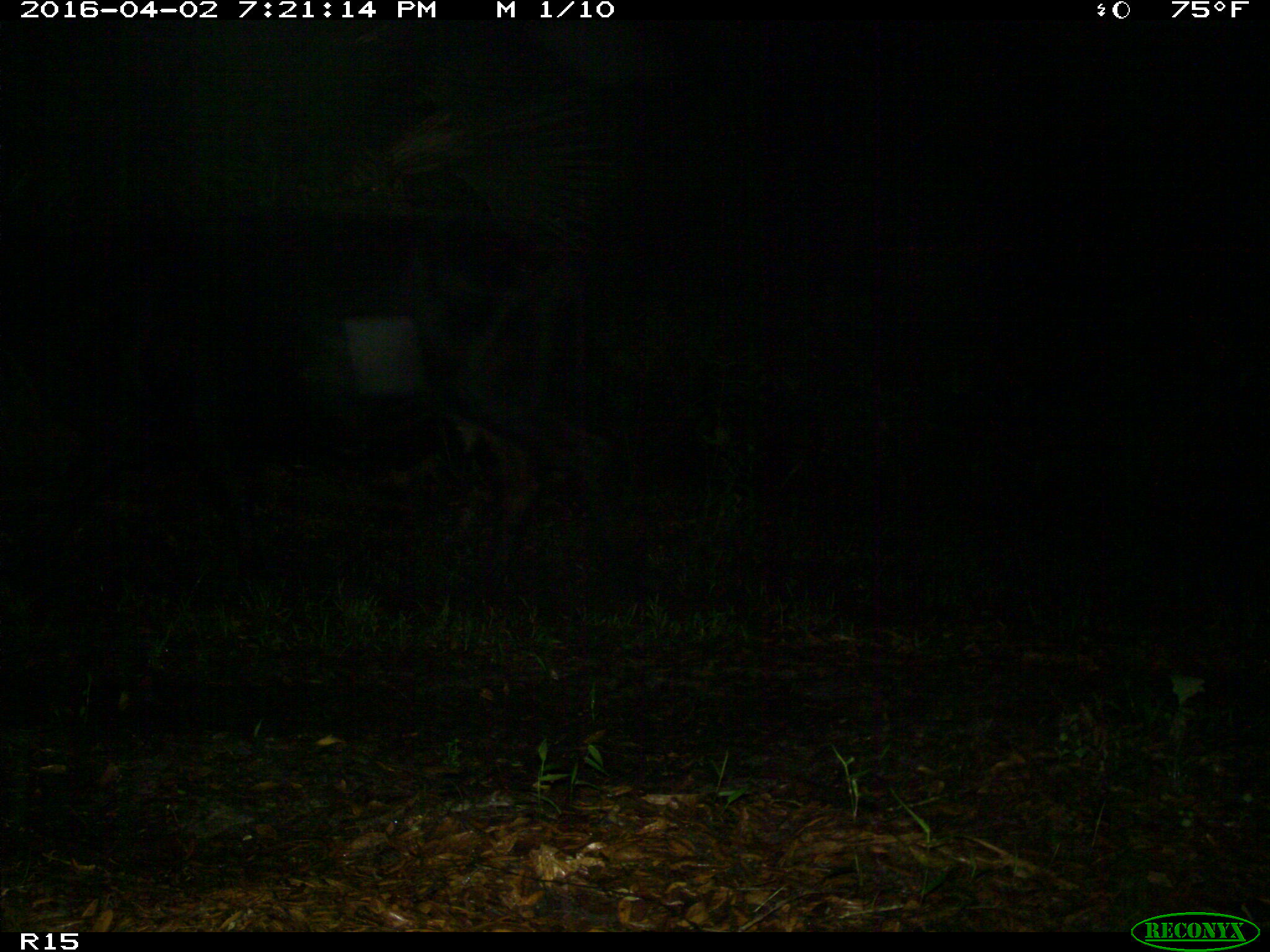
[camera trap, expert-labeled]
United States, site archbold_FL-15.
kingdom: Animalia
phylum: Chordata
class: Mammalia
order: Artiodactyla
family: Bovidae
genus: Bos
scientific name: Bos taurus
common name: domestic cow